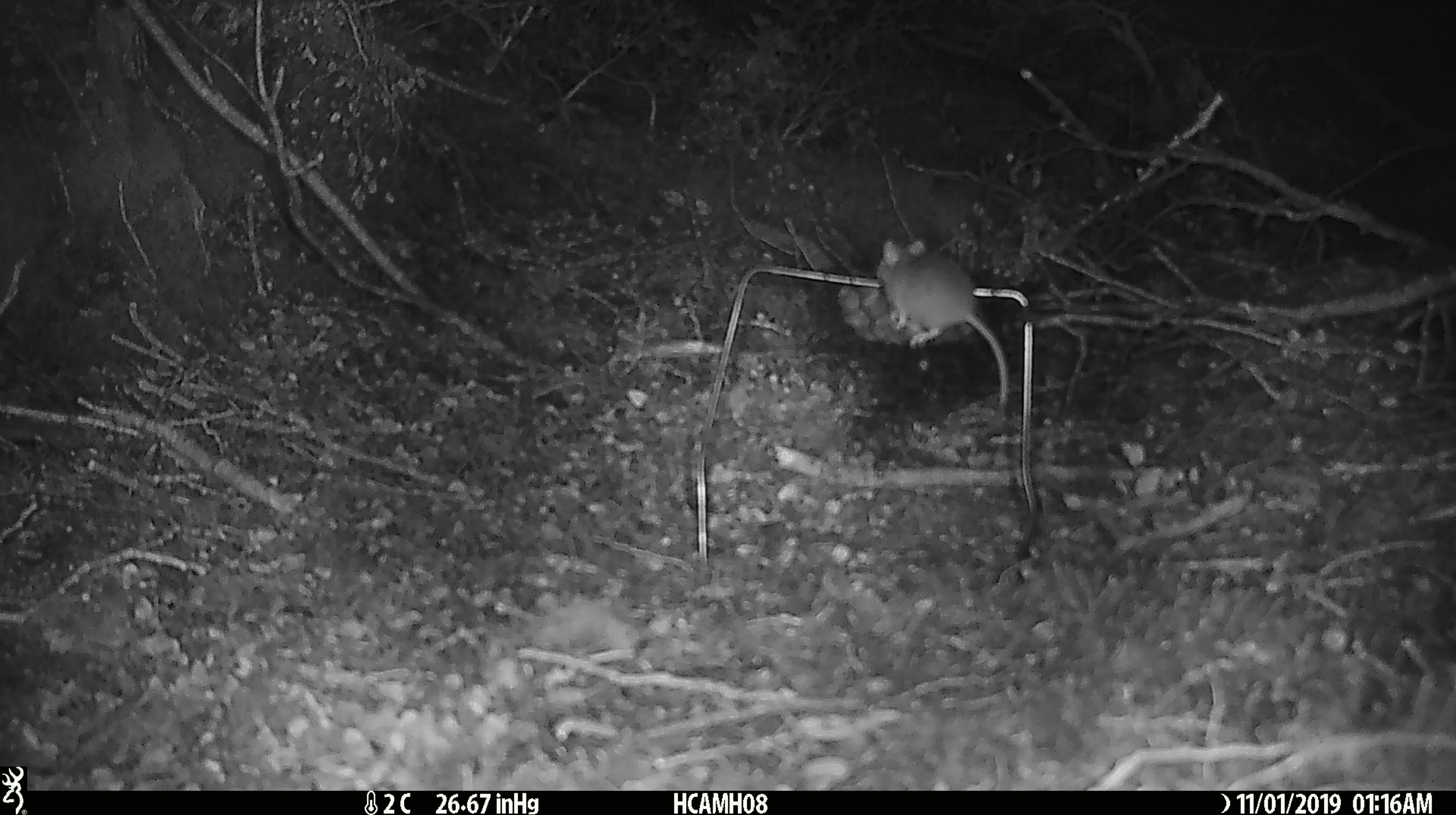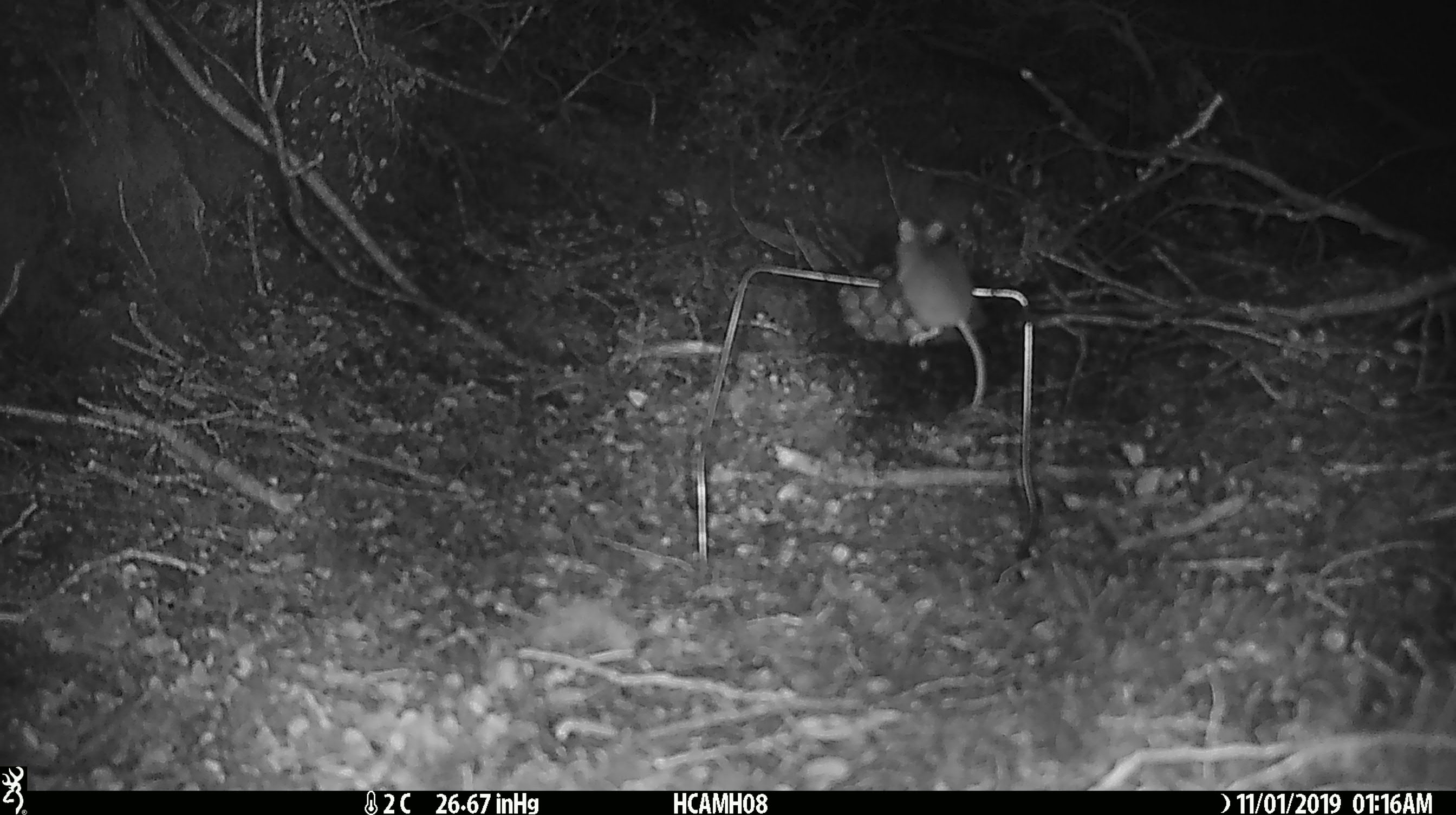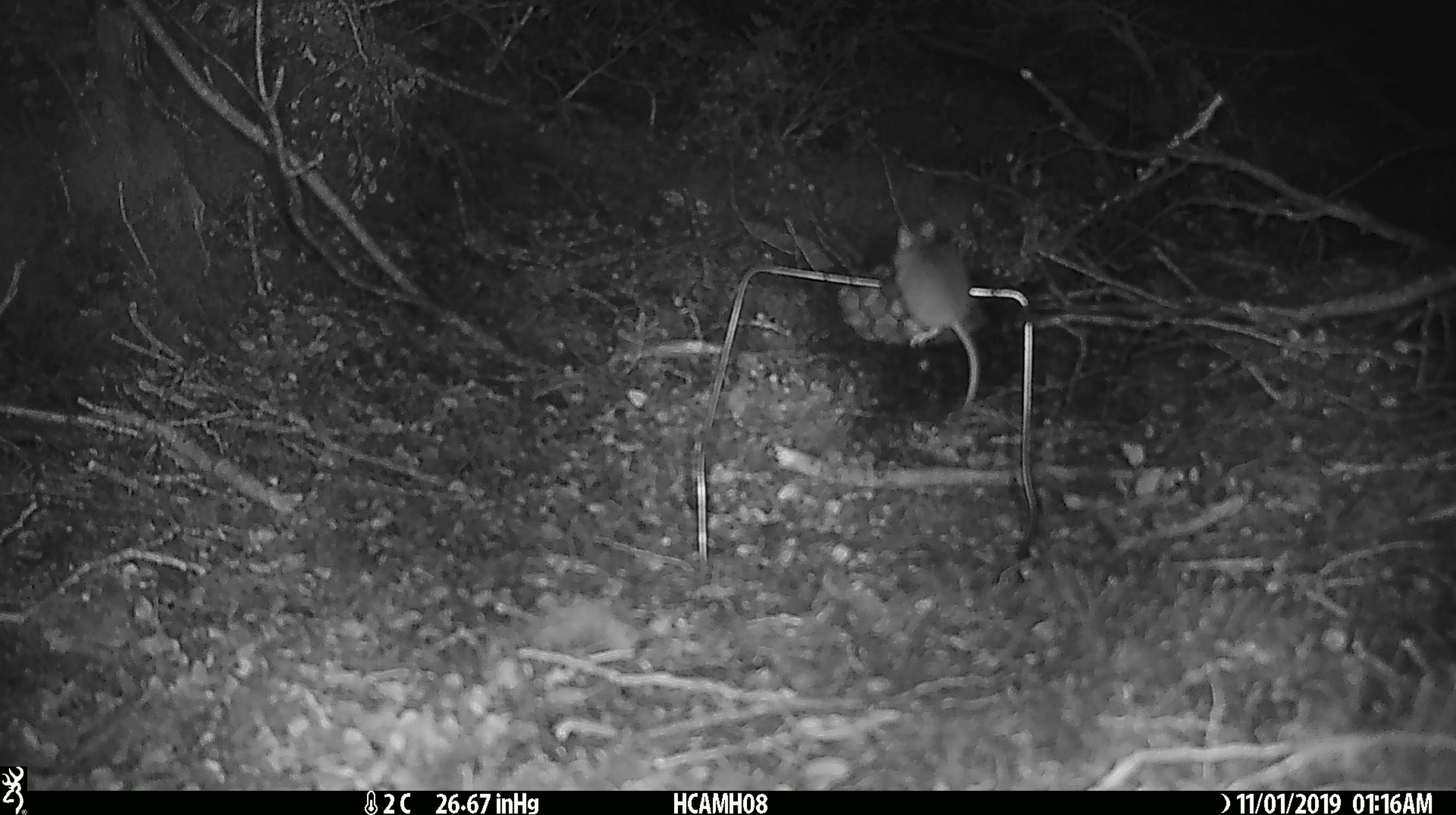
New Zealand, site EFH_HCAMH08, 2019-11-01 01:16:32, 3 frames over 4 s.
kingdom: Animalia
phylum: Chordata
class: Mammalia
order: Rodentia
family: Muridae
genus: Mus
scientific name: Mus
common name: mouse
Mouse (Mus).